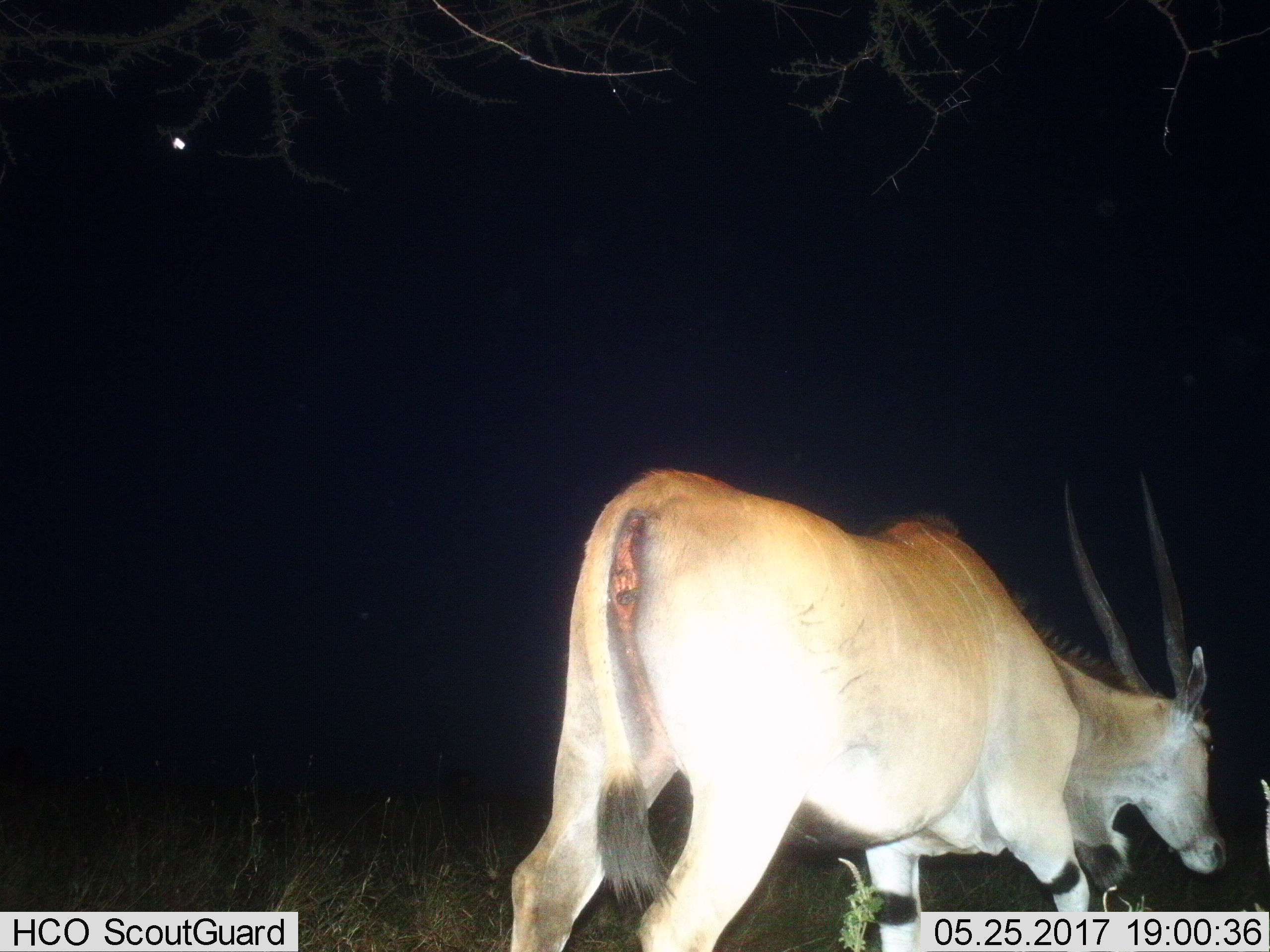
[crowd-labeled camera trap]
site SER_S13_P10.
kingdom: Animalia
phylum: Chordata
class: Mammalia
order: Artiodactyla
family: Bovidae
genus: Tragelaphus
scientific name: Tragelaphus oryx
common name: eland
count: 1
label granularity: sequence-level